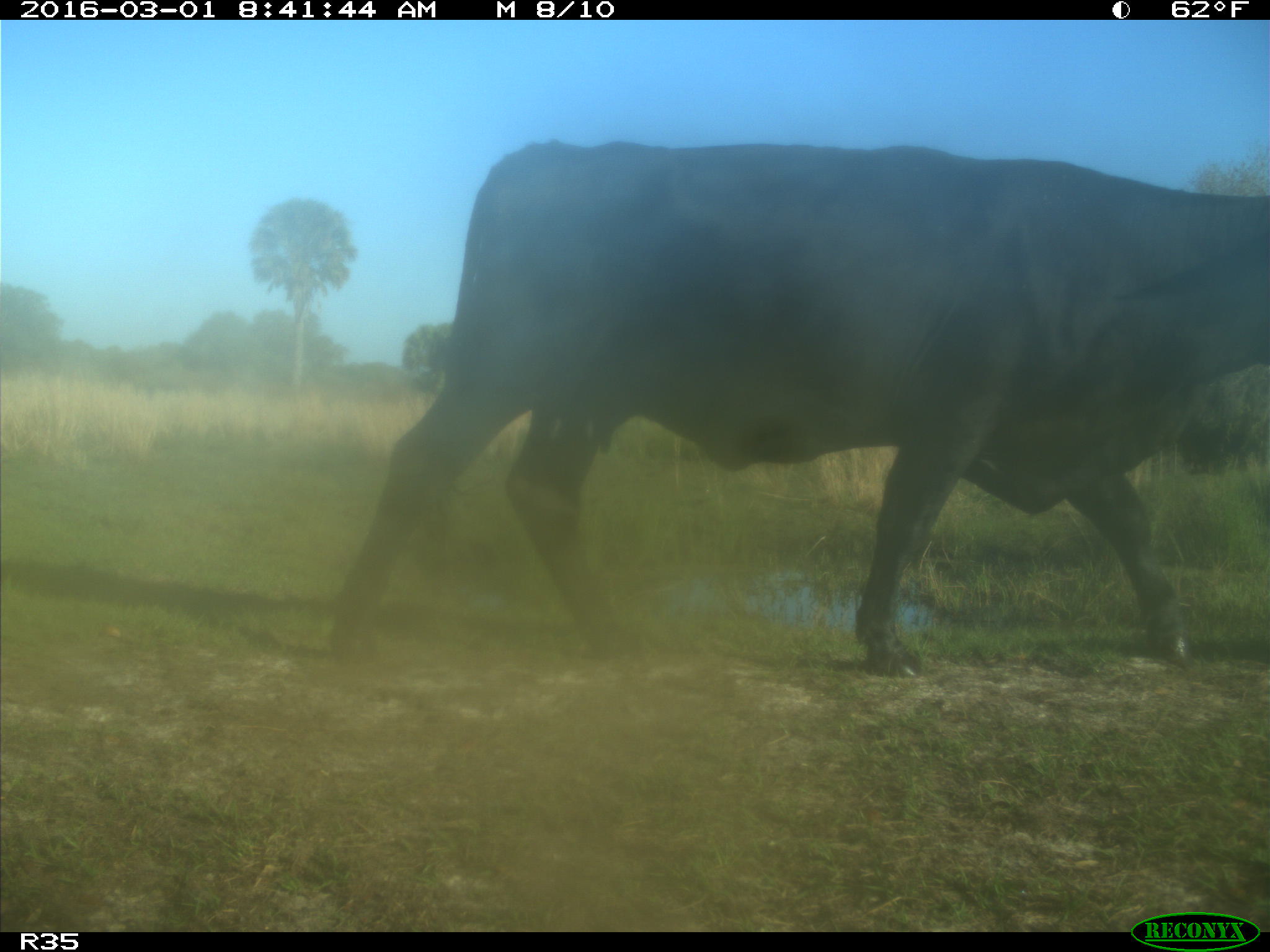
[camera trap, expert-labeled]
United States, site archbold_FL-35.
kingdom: Animalia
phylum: Chordata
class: Mammalia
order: Artiodactyla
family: Bovidae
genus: Bos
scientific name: Bos taurus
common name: domestic cow